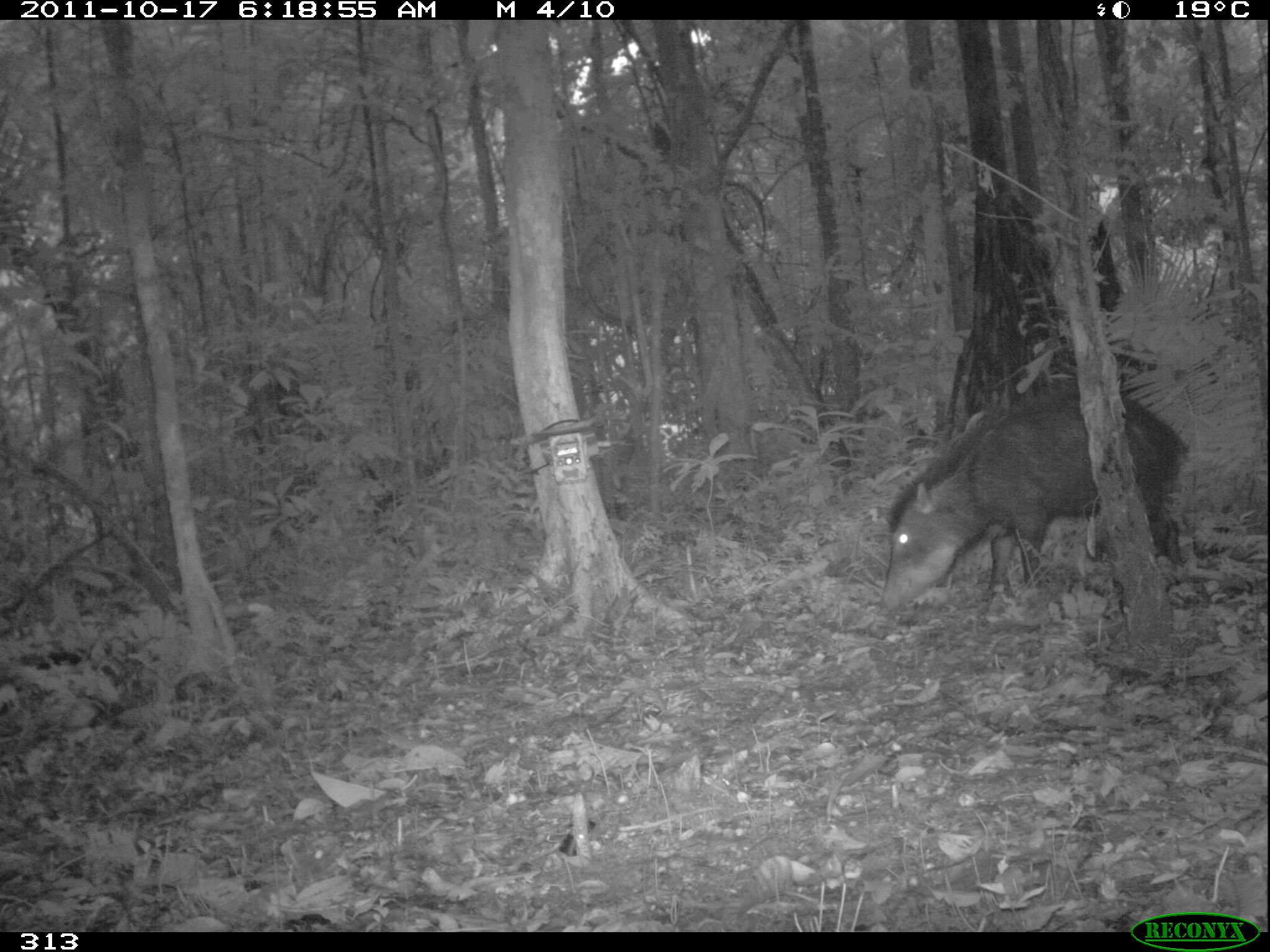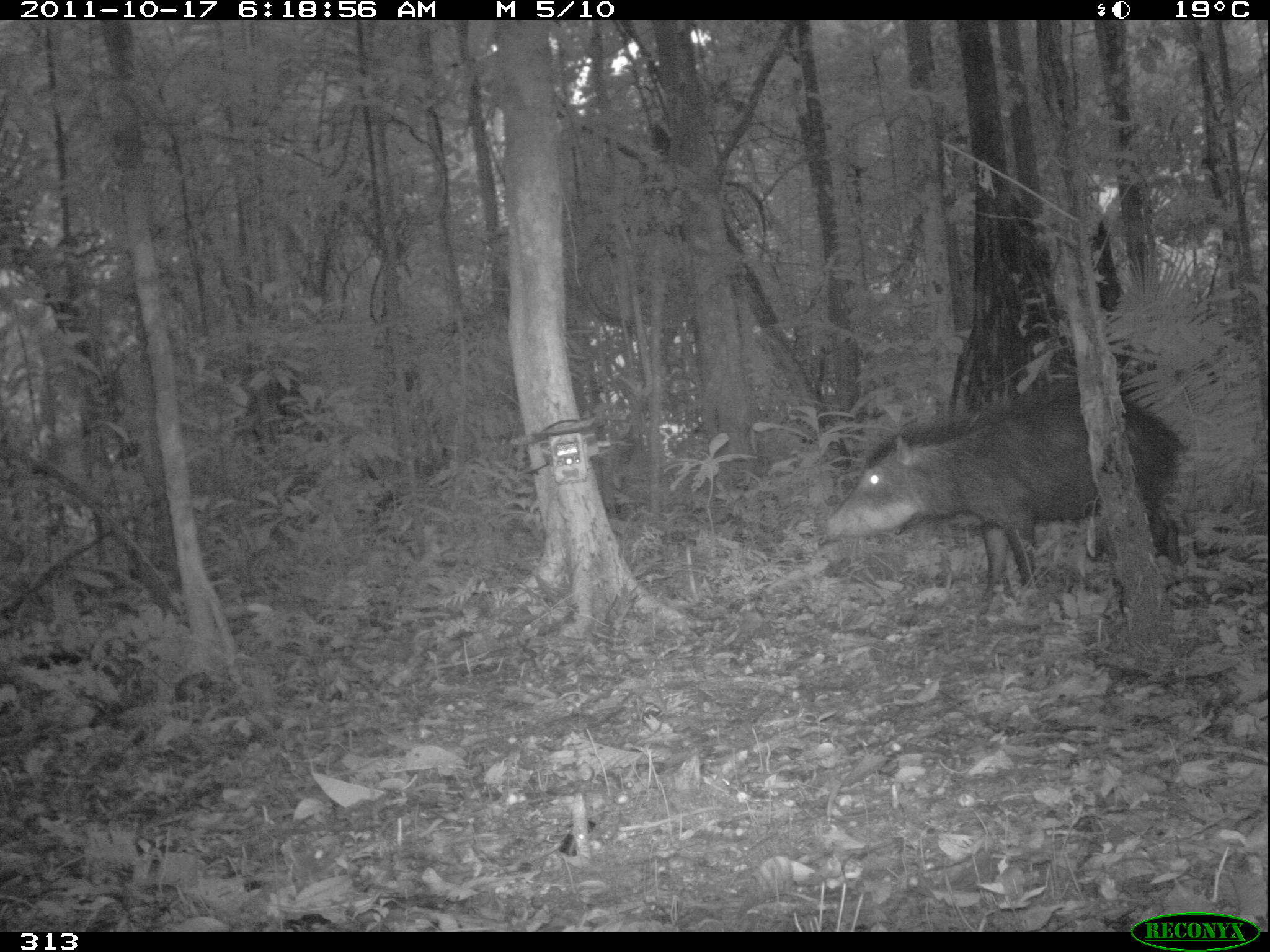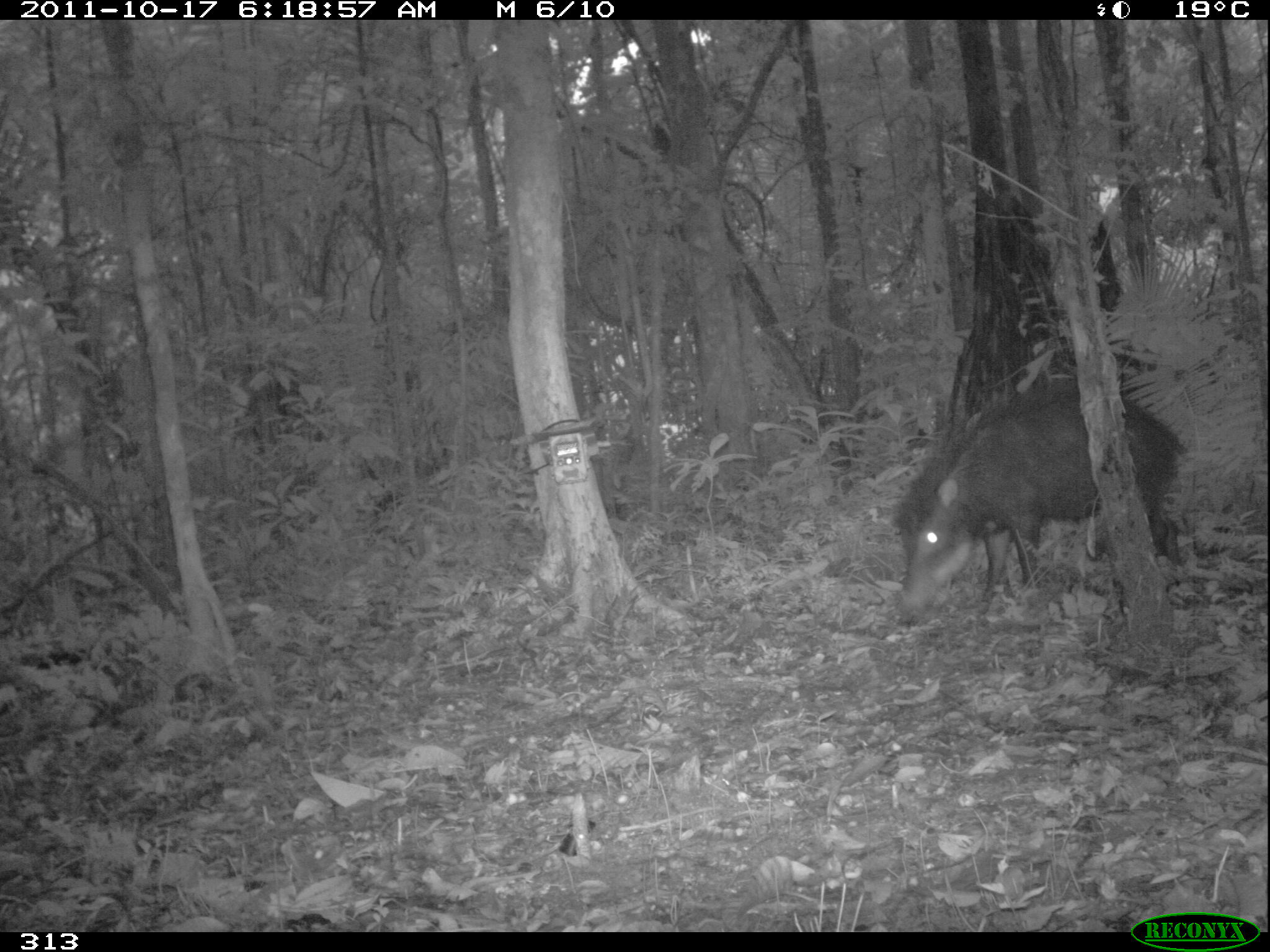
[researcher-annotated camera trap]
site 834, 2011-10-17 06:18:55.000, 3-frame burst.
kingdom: Animalia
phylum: Chordata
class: Mammalia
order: Artiodactyla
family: Tayassuidae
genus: Tayassu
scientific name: Tayassu pecari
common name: white-lipped peccary